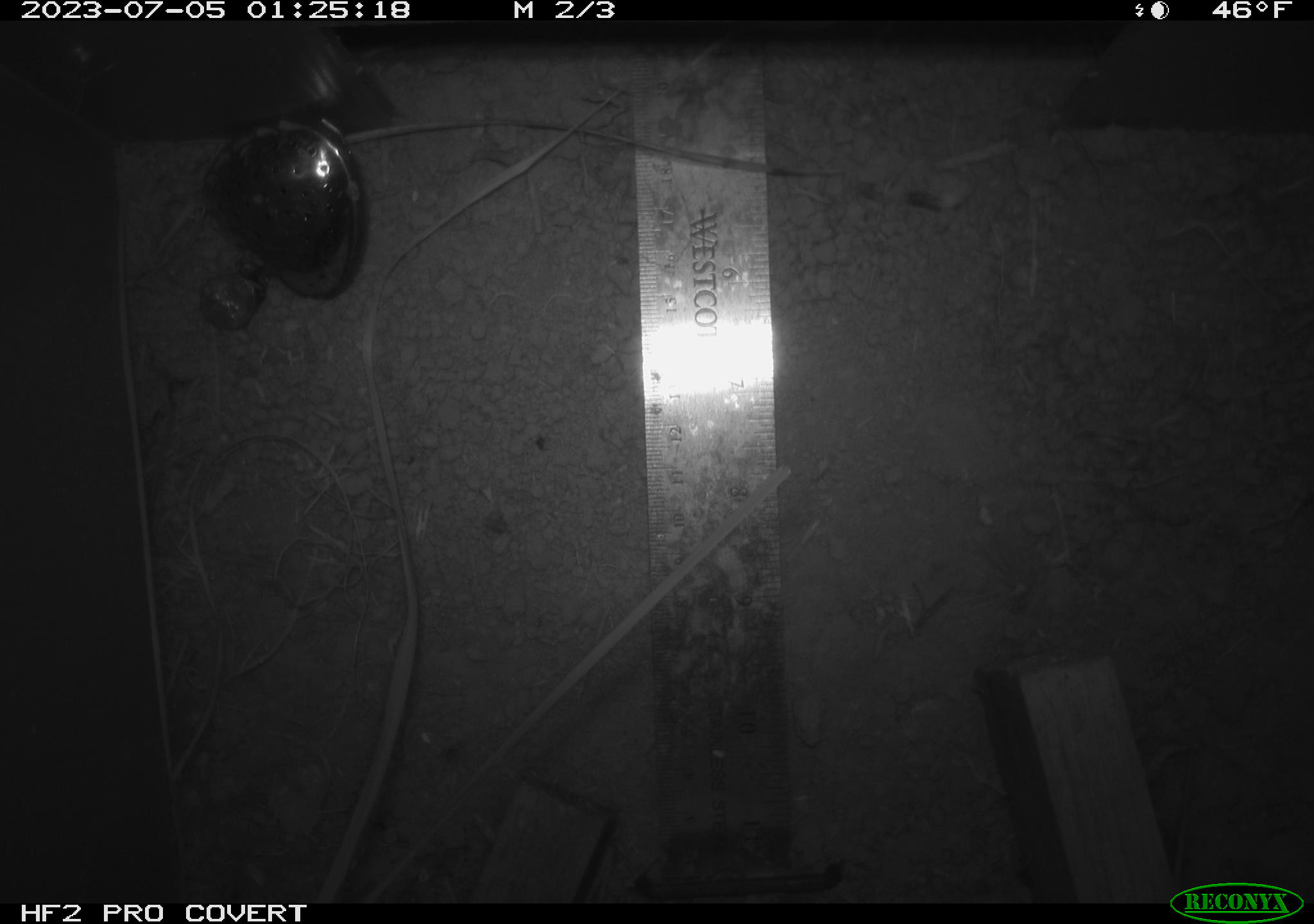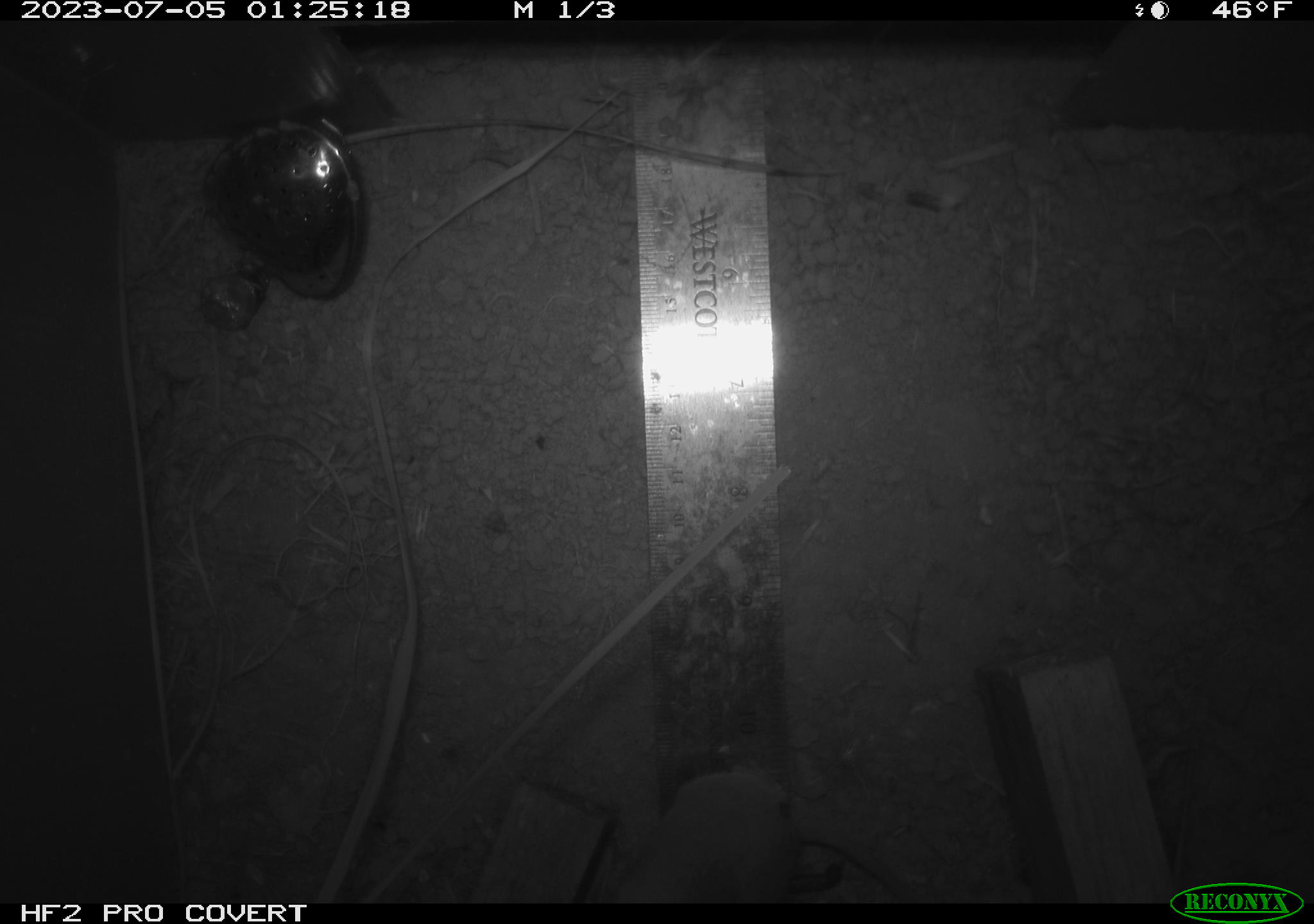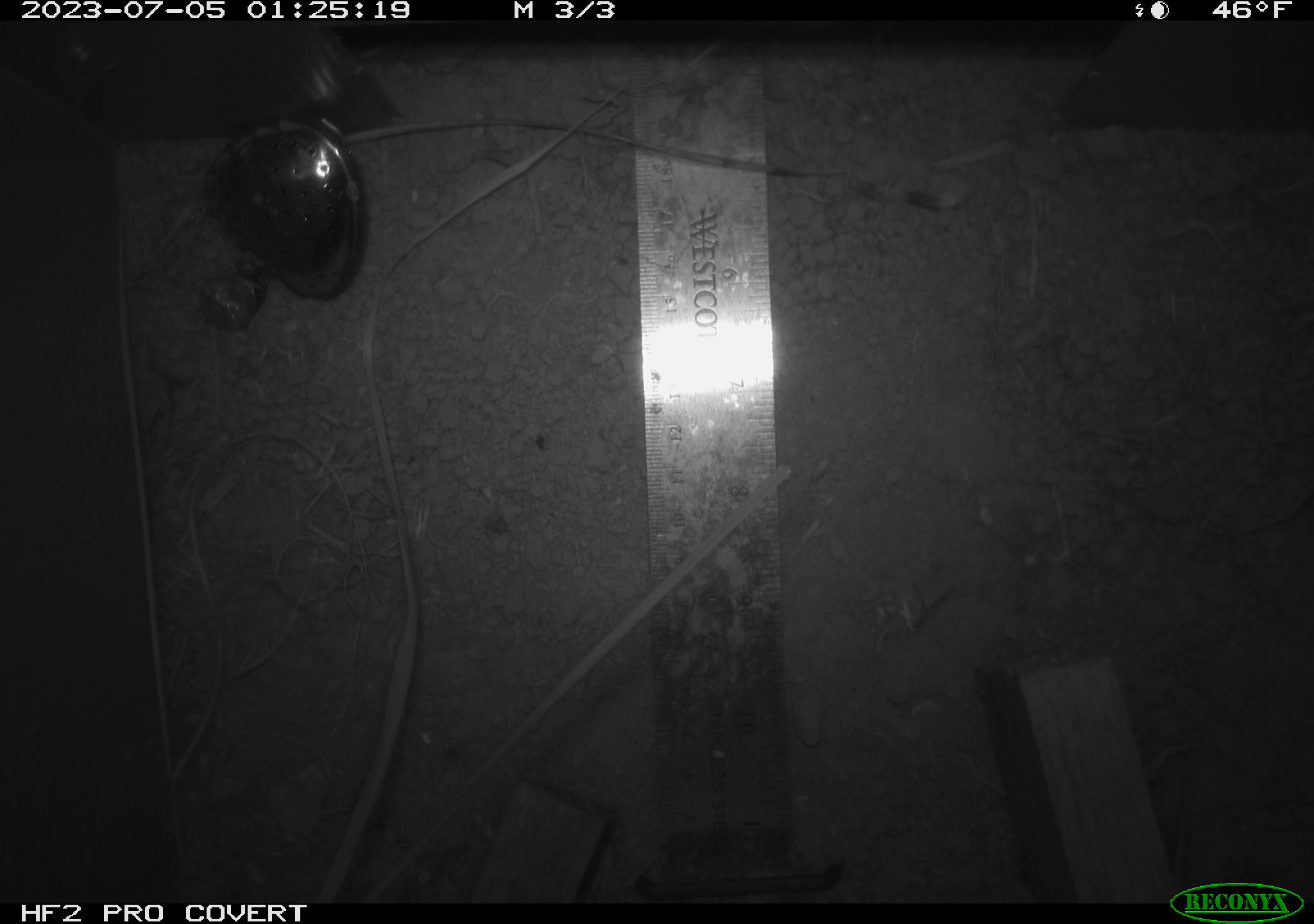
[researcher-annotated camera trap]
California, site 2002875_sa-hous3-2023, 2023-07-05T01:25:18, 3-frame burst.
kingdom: Animalia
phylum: Chordata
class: Mammalia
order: Rodentia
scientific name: Rodentia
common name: mouse species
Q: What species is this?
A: Mouse species (Rodentia).